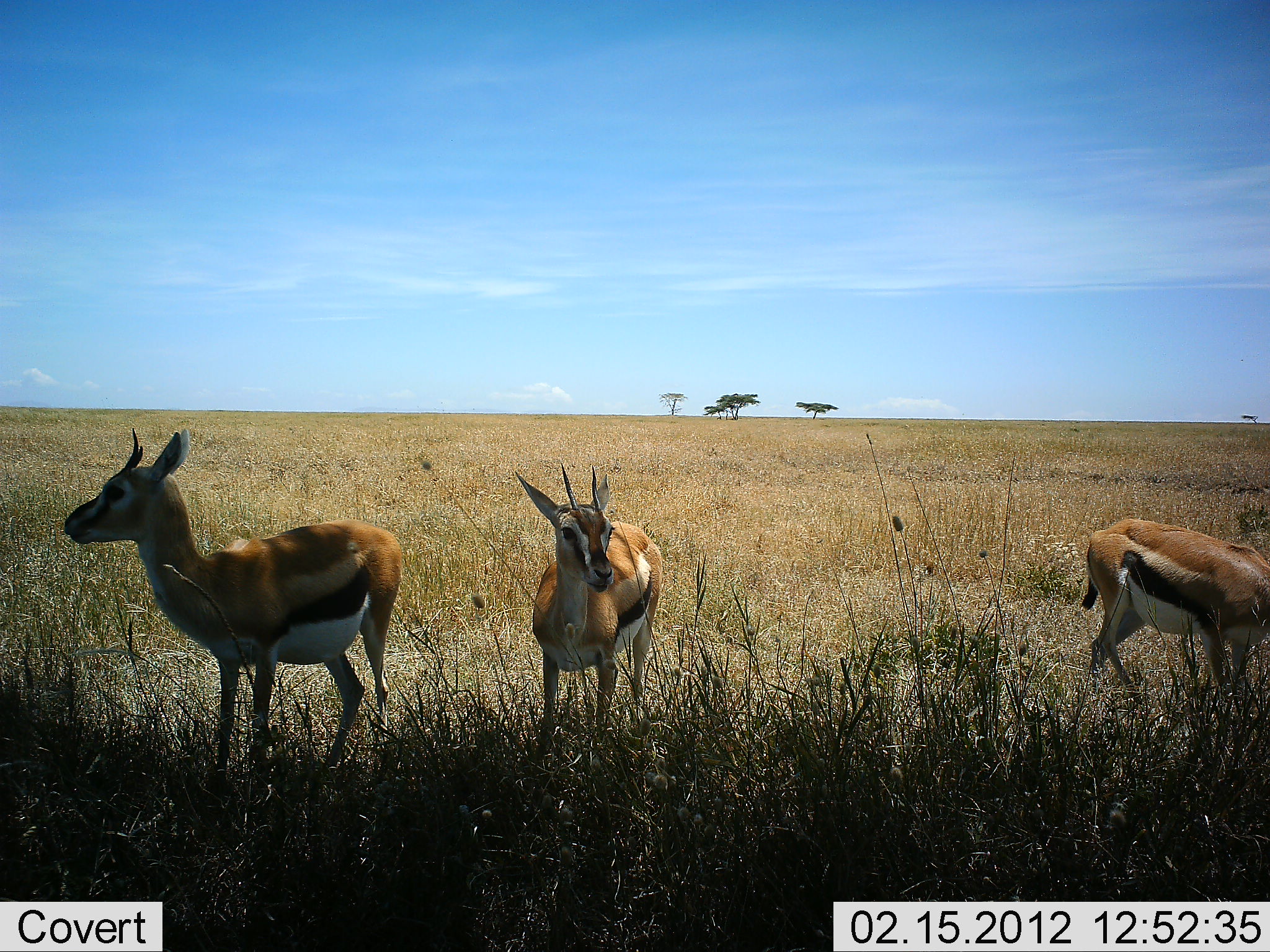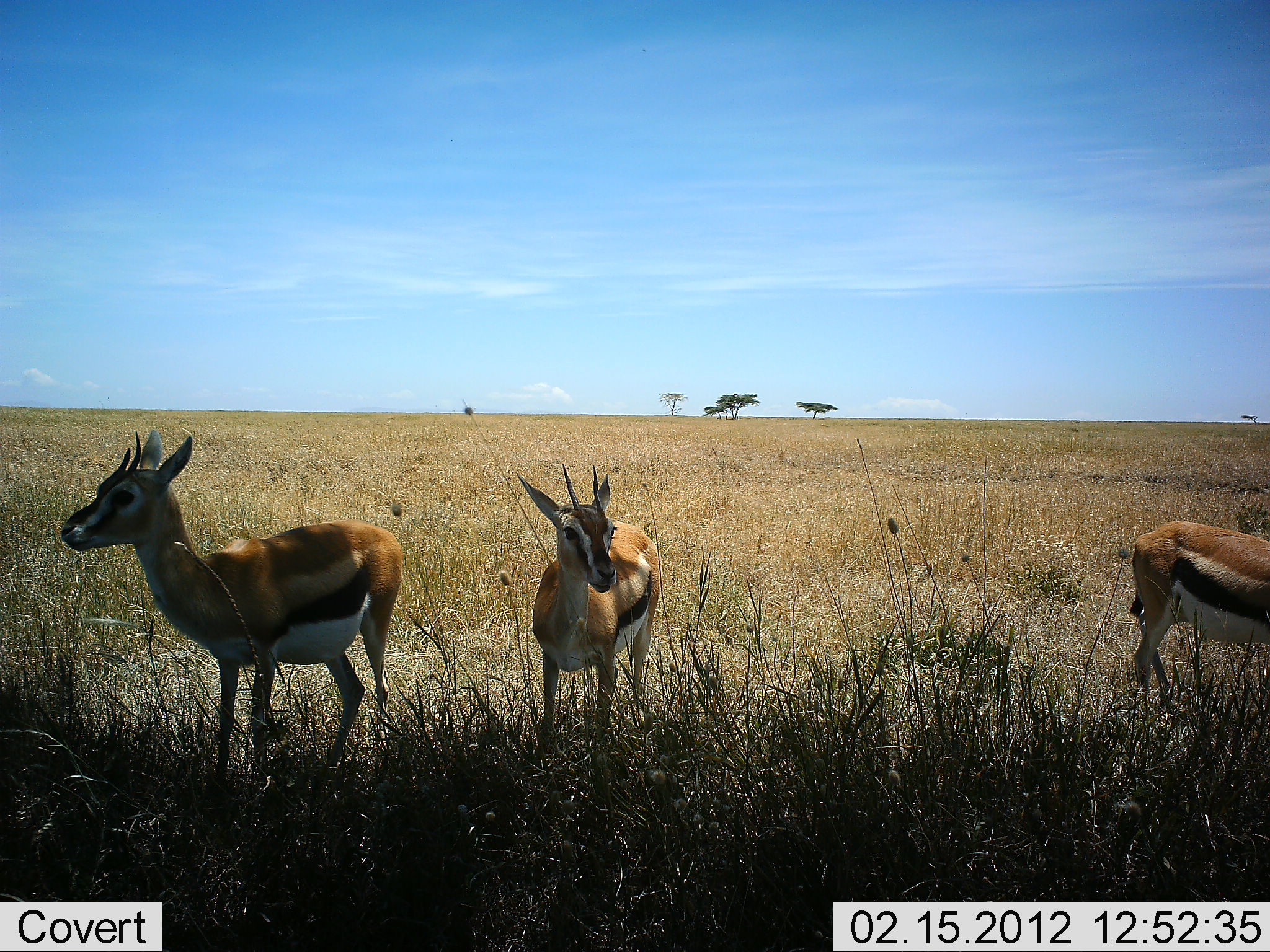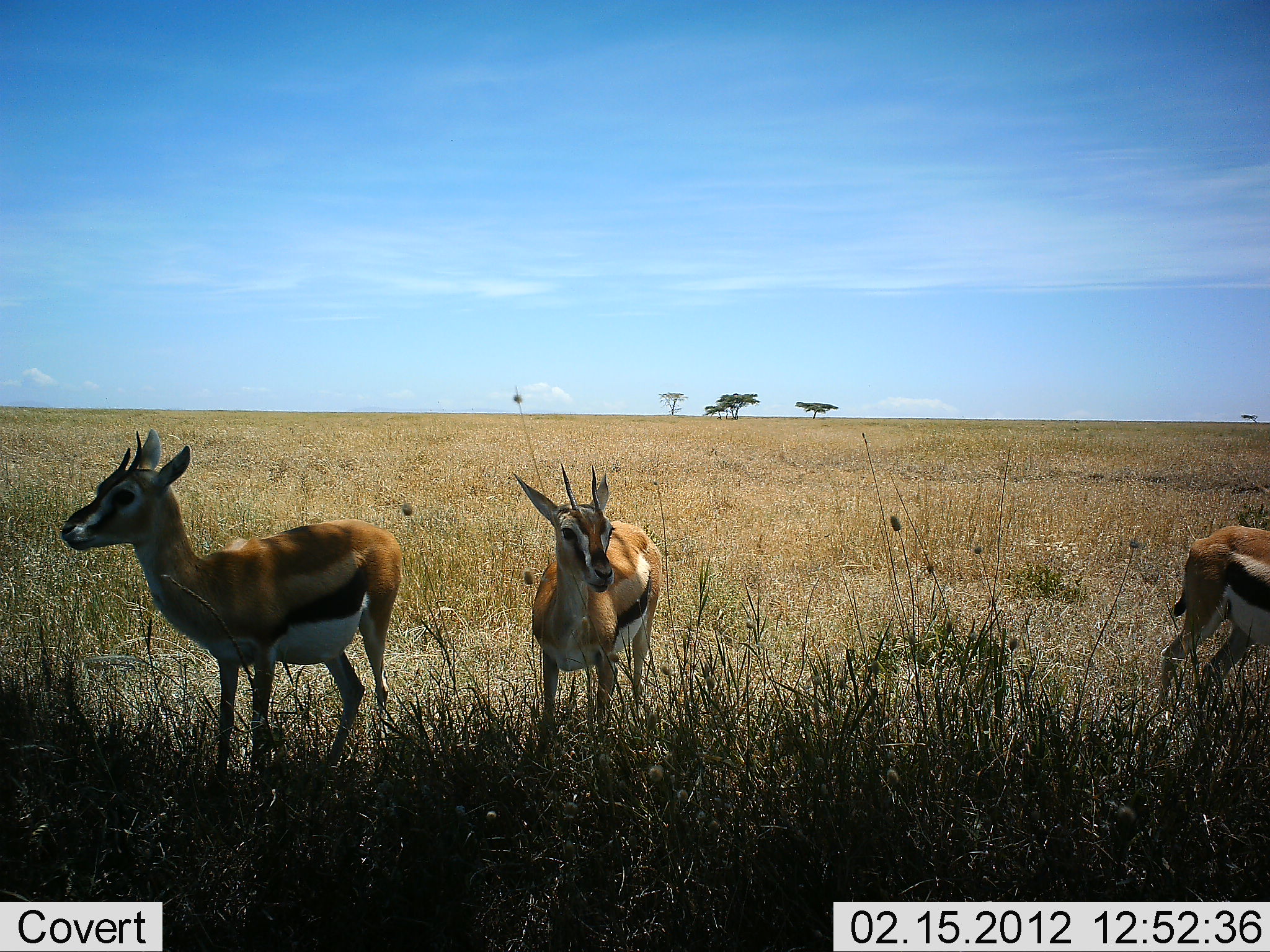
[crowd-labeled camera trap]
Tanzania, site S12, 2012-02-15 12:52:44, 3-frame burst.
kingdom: Animalia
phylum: Chordata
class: Mammalia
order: Artiodactyla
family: Bovidae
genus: Eudorcas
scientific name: Eudorcas thomsonii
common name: thomson's gazelle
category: gazellethomsons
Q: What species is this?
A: Gazellethomsons (thomson's gazelle) (Eudorcas thomsonii).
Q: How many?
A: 3.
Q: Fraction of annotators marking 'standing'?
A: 100%.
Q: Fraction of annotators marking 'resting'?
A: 0%.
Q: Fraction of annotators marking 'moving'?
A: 27%.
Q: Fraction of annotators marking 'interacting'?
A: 0%.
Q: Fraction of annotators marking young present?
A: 0%.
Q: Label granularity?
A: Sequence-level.